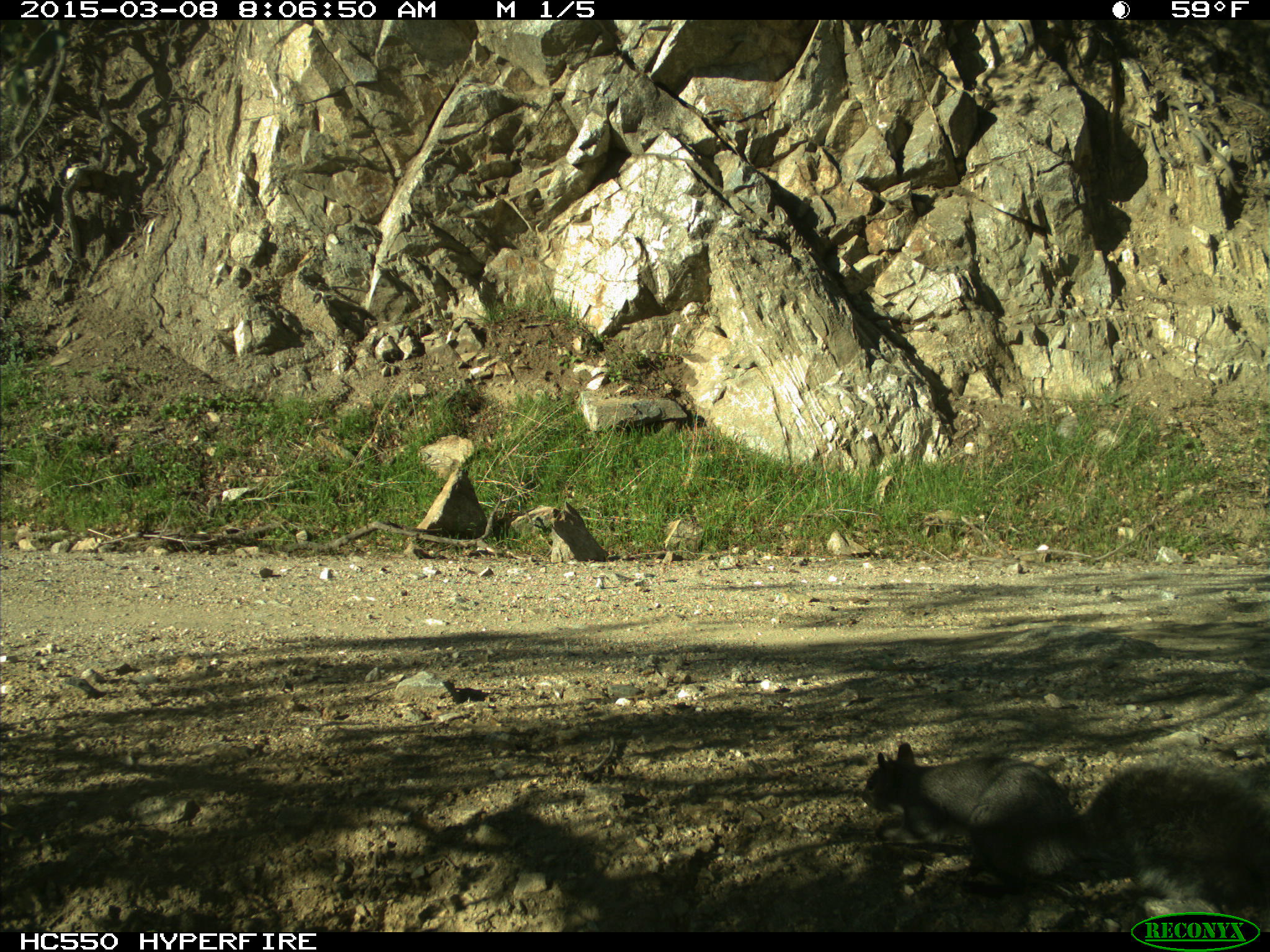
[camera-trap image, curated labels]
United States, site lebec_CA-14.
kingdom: Animalia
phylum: Chordata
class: Mammalia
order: Rodentia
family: Sciuridae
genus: Sciurus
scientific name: Sciurus carolinensis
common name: eastern gray squirrel